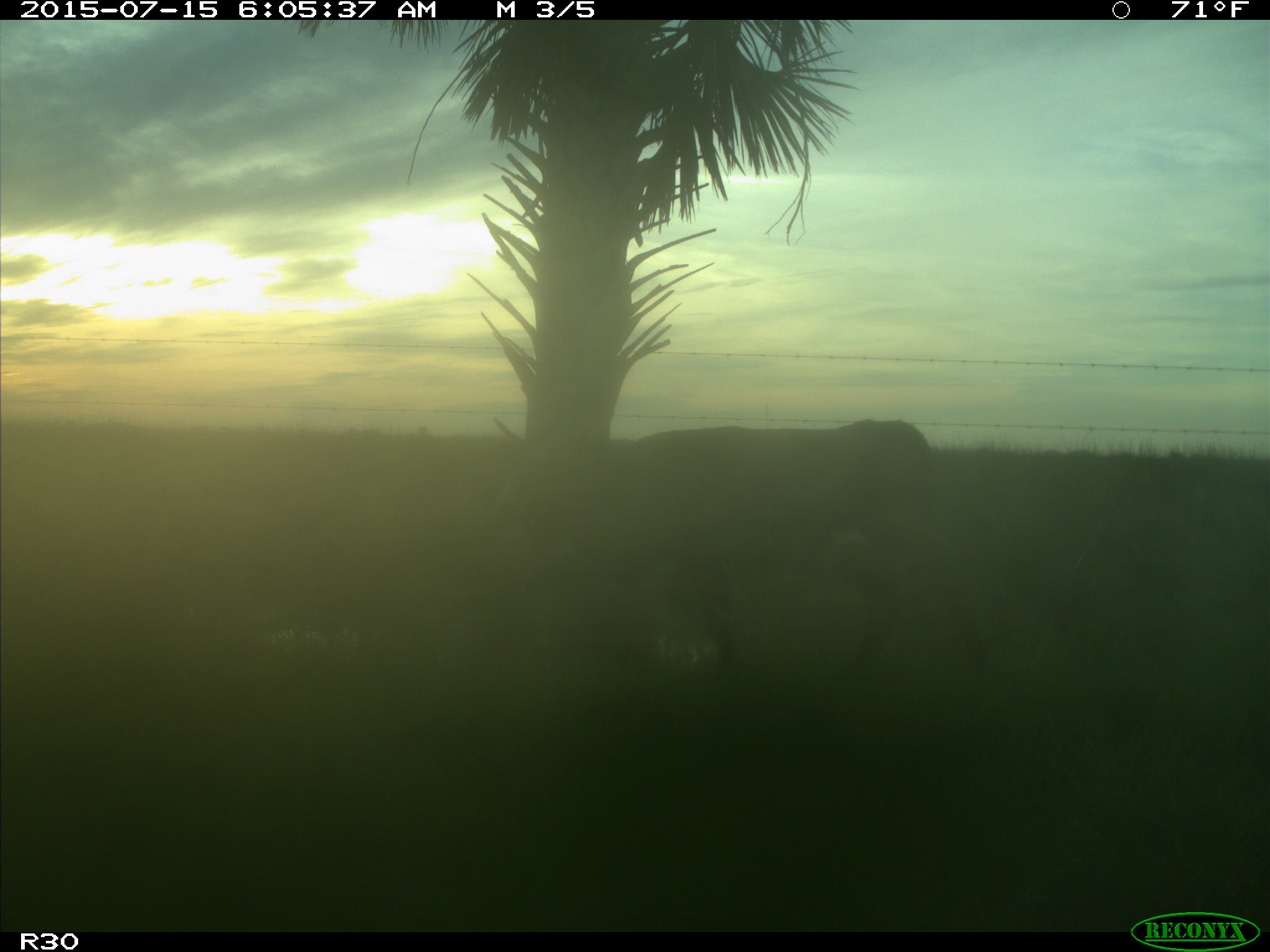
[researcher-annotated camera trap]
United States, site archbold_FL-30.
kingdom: Animalia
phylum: Chordata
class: Mammalia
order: Artiodactyla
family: Bovidae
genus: Bos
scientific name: Bos taurus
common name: domestic cow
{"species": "Bos taurus (domestic cow)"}